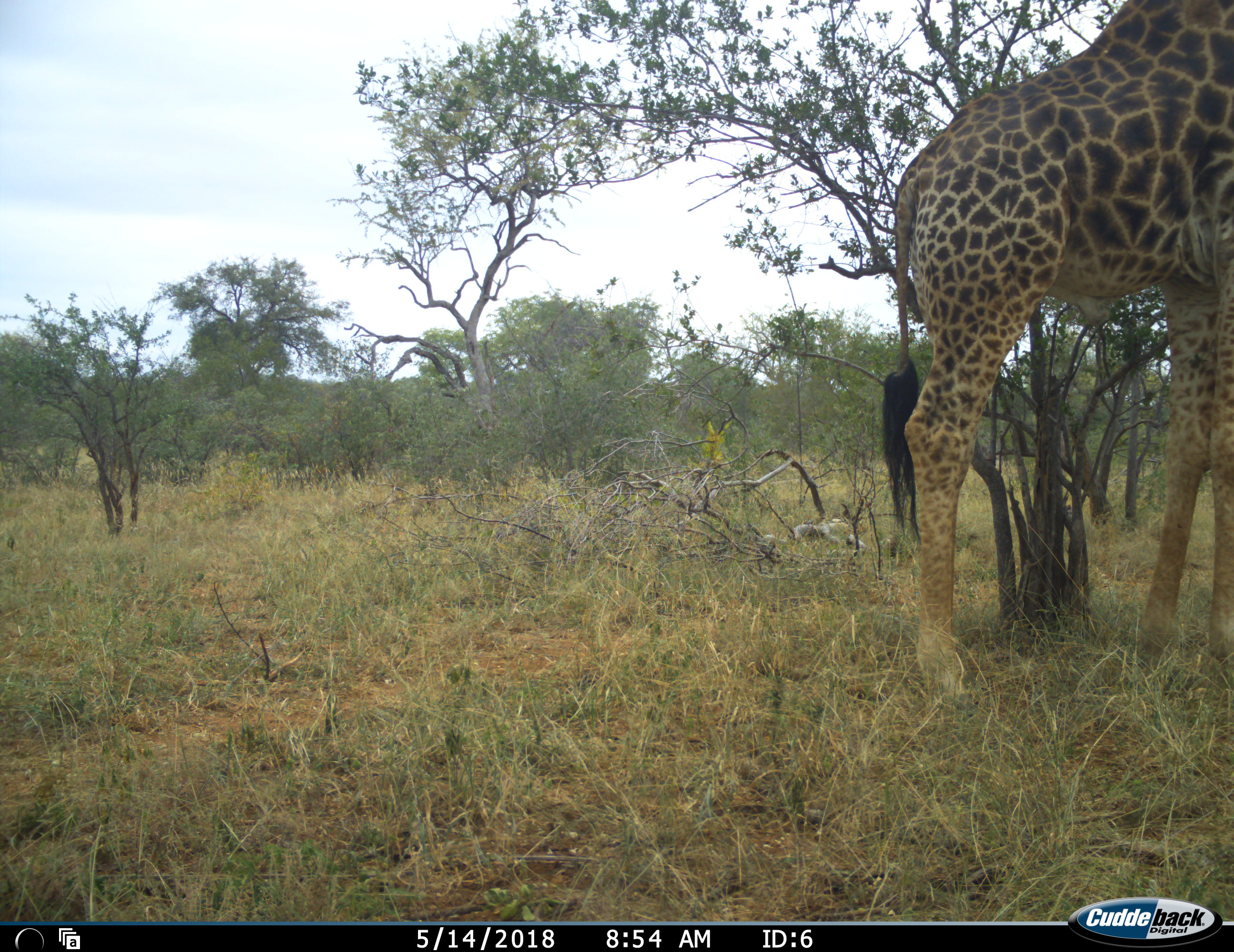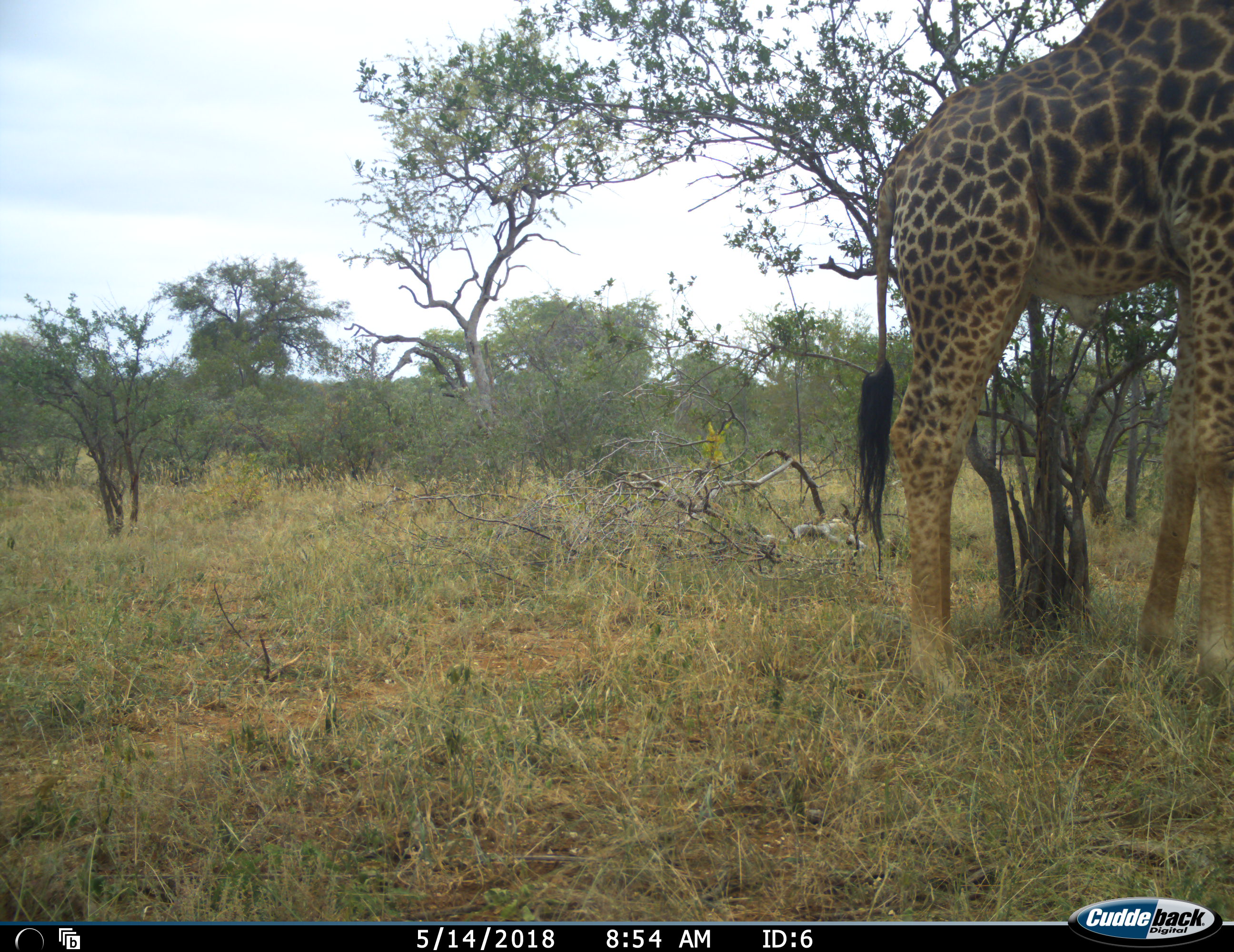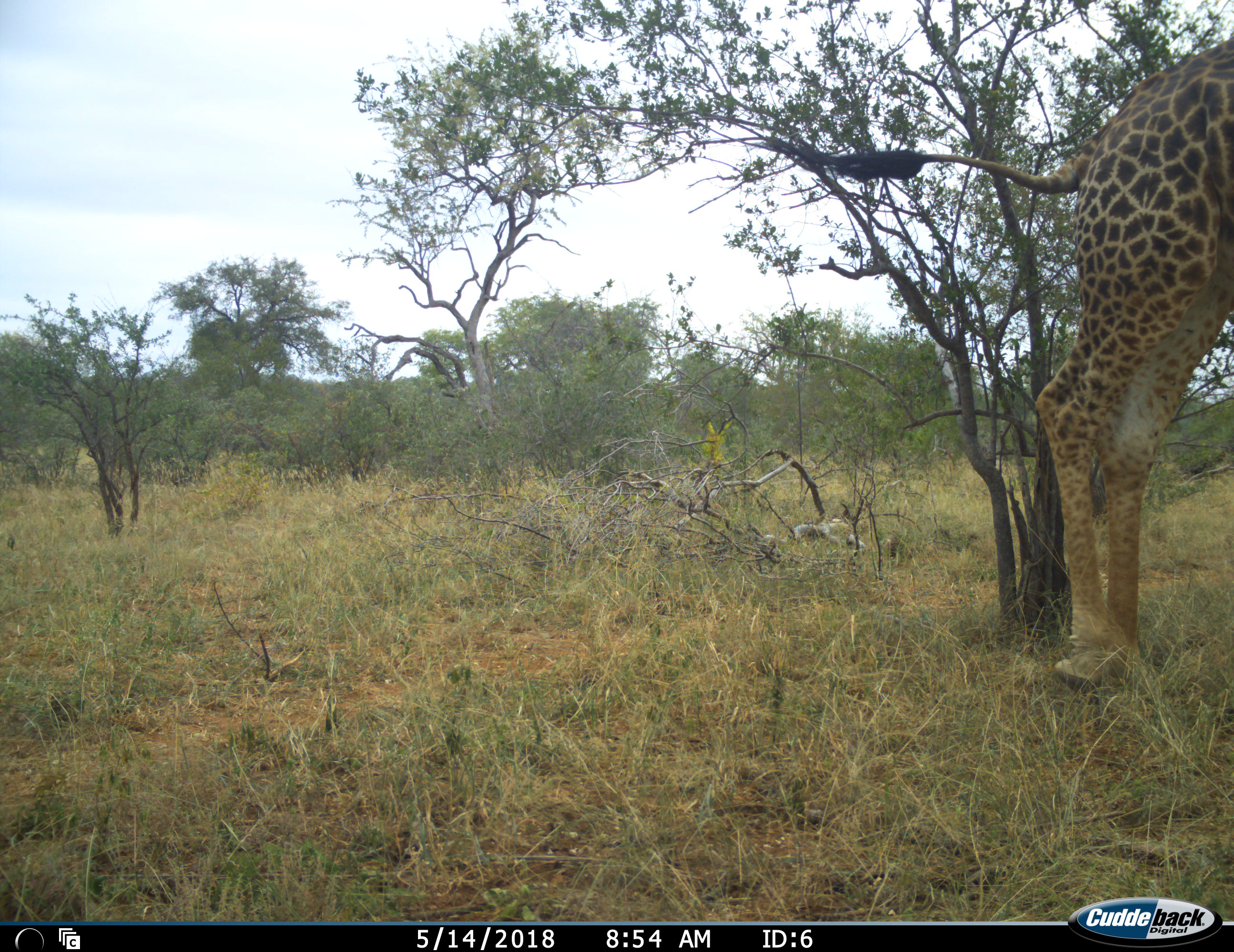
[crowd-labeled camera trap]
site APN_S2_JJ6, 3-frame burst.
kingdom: Animalia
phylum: Chordata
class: Mammalia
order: Artiodactyla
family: Giraffidae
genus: Giraffa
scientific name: Giraffa camelopardalis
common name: giraffe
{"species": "giraffe (Giraffa camelopardalis)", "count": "1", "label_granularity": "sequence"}